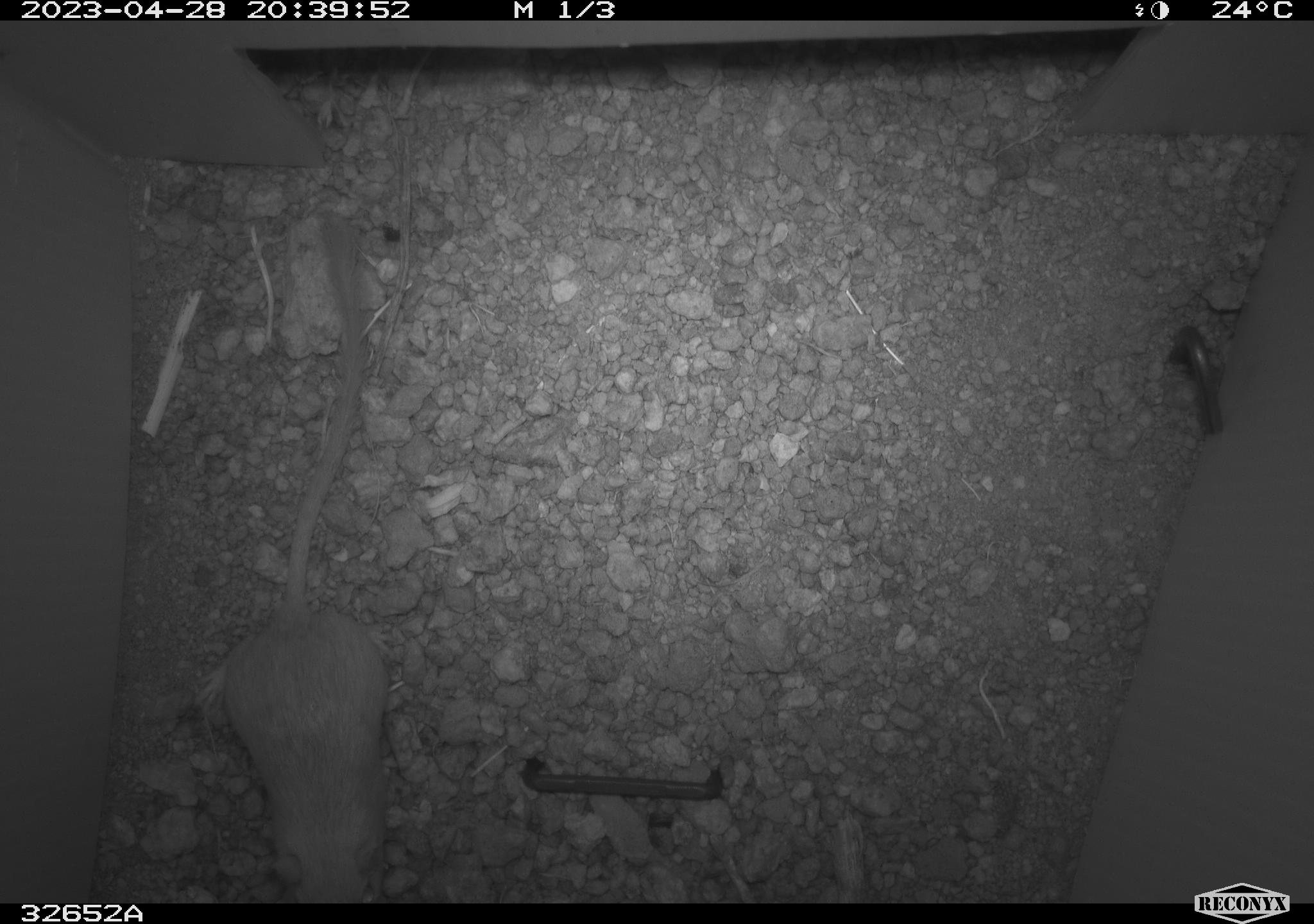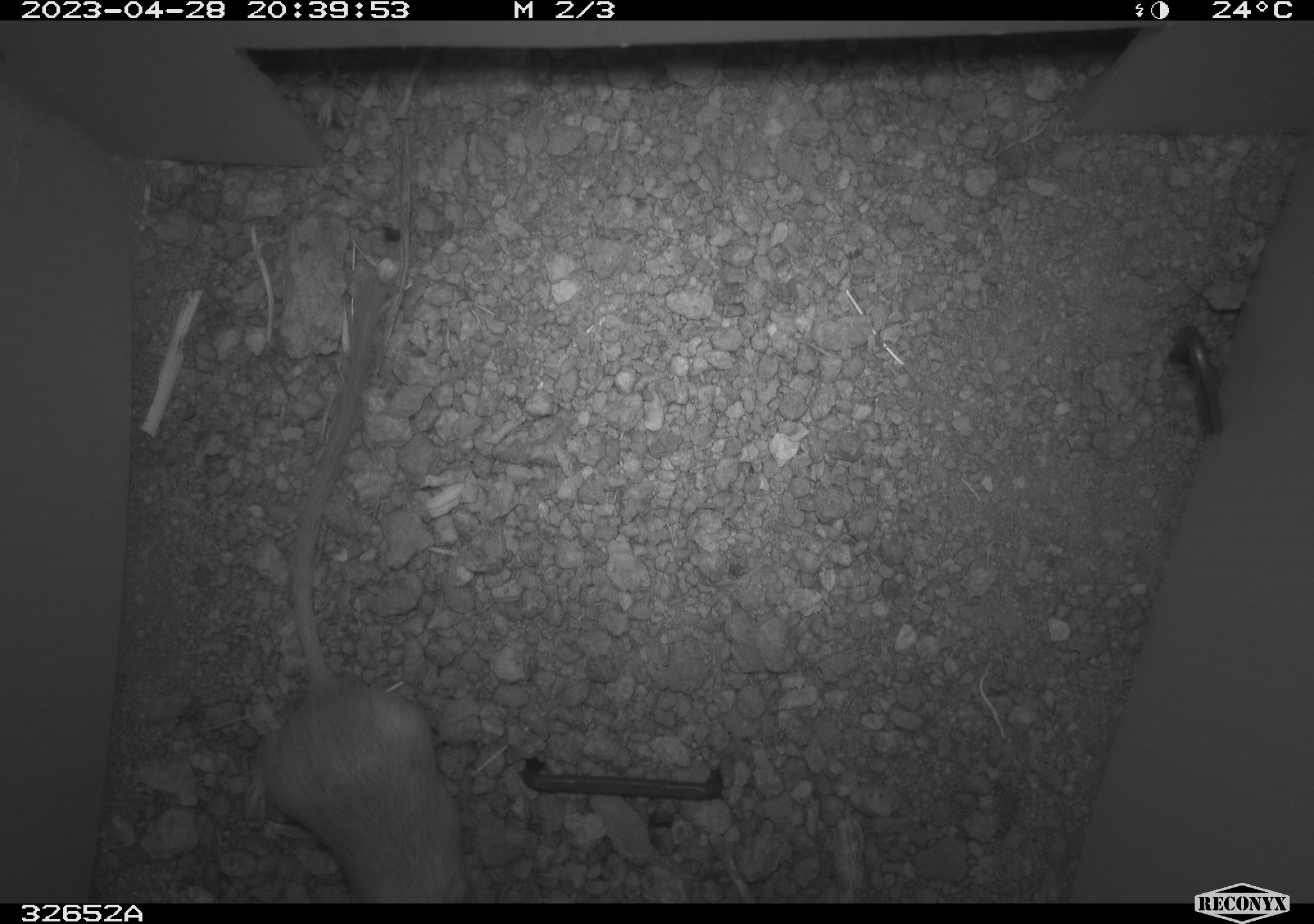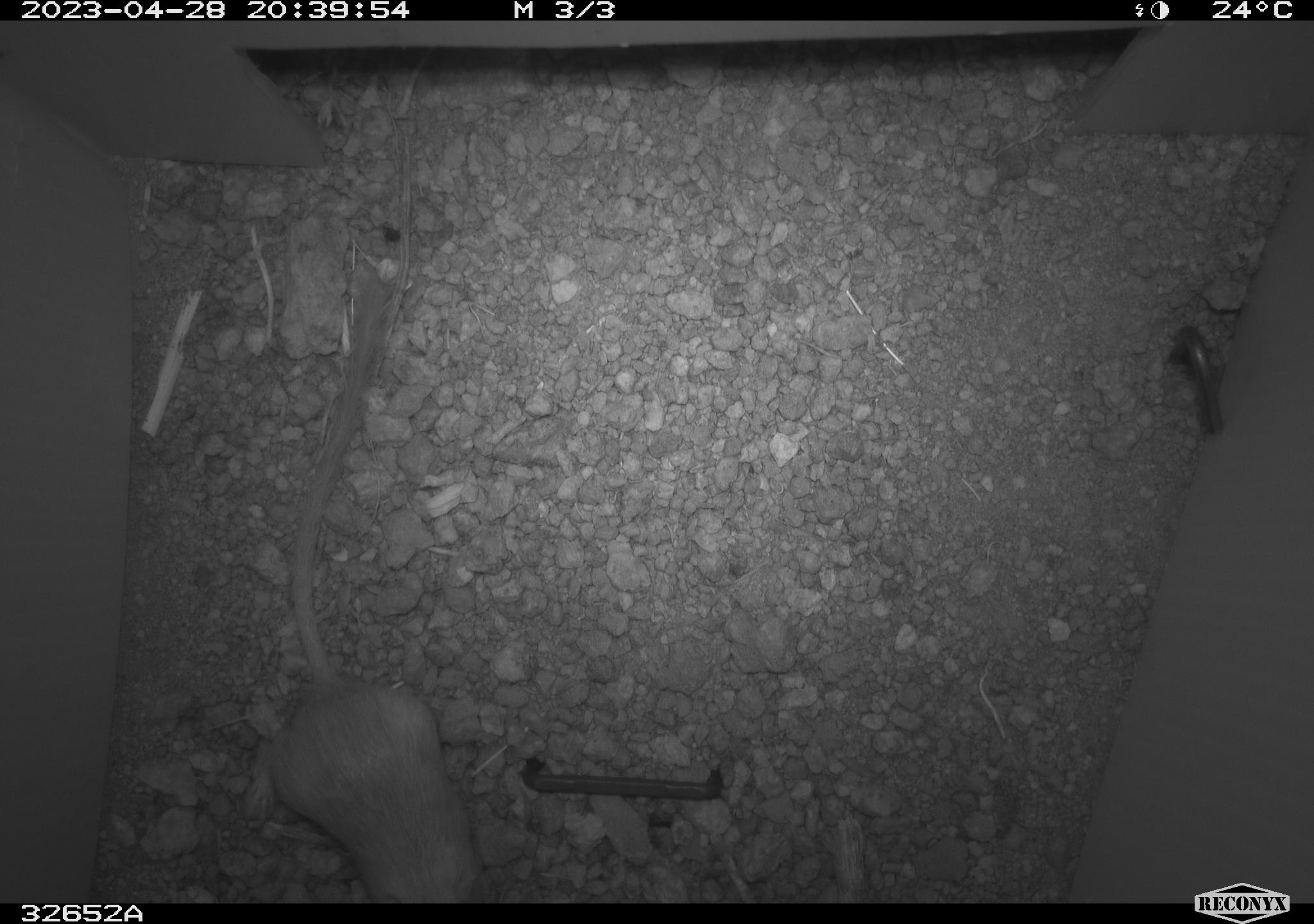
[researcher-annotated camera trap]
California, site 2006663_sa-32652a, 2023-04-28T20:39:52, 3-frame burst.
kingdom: Animalia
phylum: Chordata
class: Mammalia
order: Rodentia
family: Heteromyidae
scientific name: Heteromyidae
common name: kangaroo rats and pocket mice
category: heteromyidae family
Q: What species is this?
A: Heteromyidae family (kangaroo rats and pocket mice) (Heteromyidae).